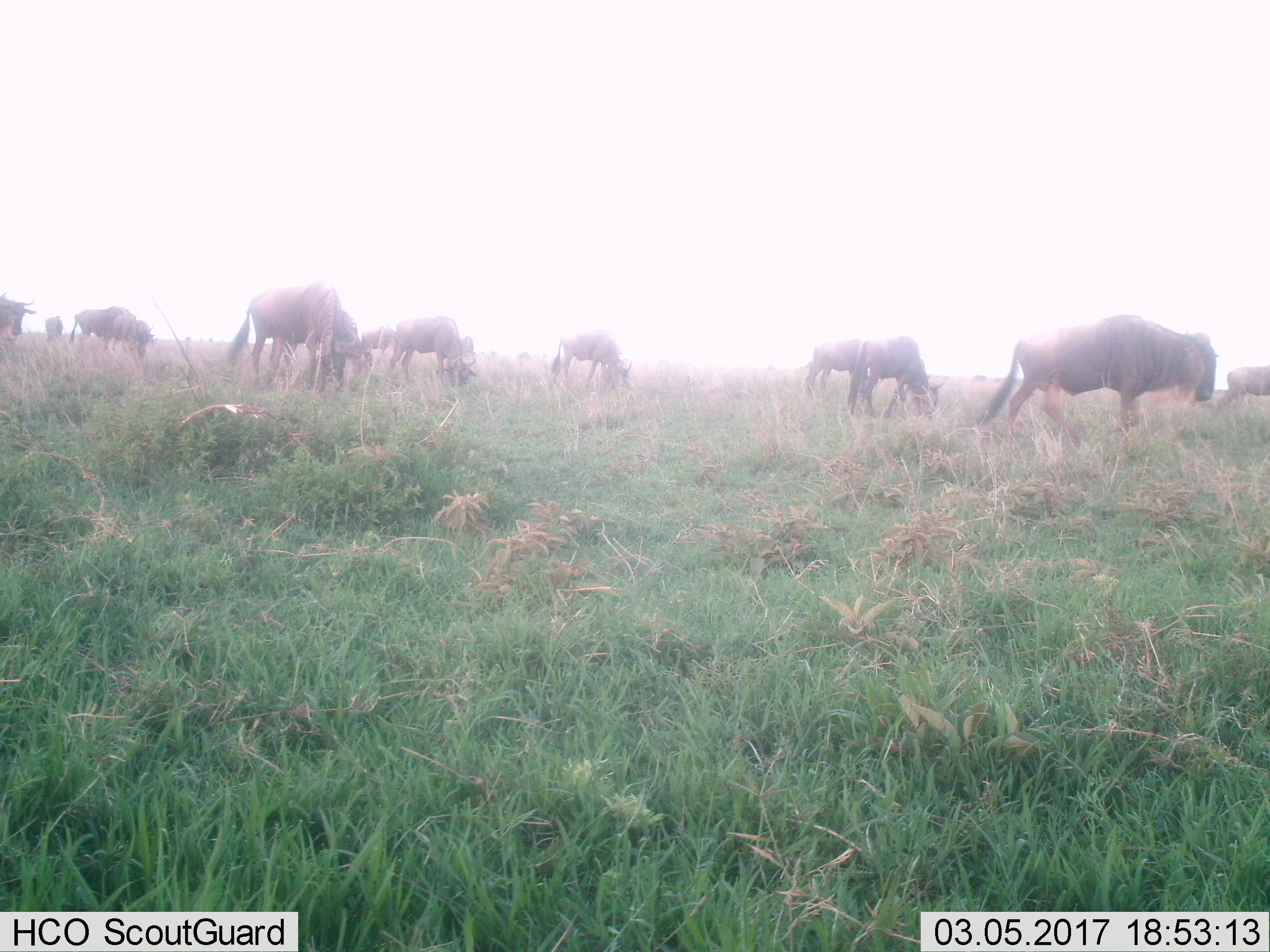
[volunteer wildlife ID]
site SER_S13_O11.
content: unidentified animal